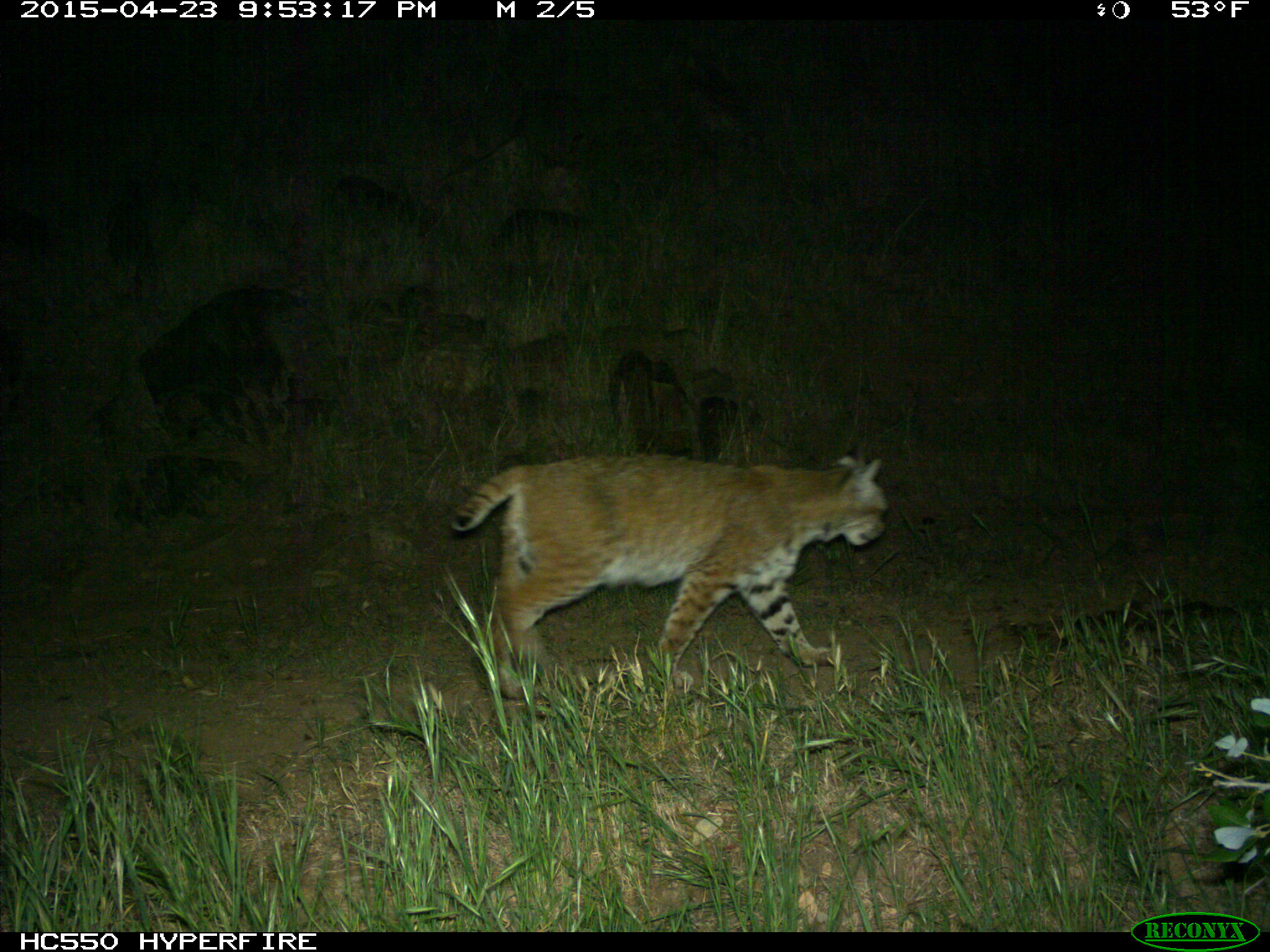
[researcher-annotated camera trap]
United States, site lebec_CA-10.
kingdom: Animalia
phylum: Chordata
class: Mammalia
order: Carnivora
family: Felidae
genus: Lynx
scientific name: Lynx rufus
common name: bobcat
Lynx rufus (bobcat).